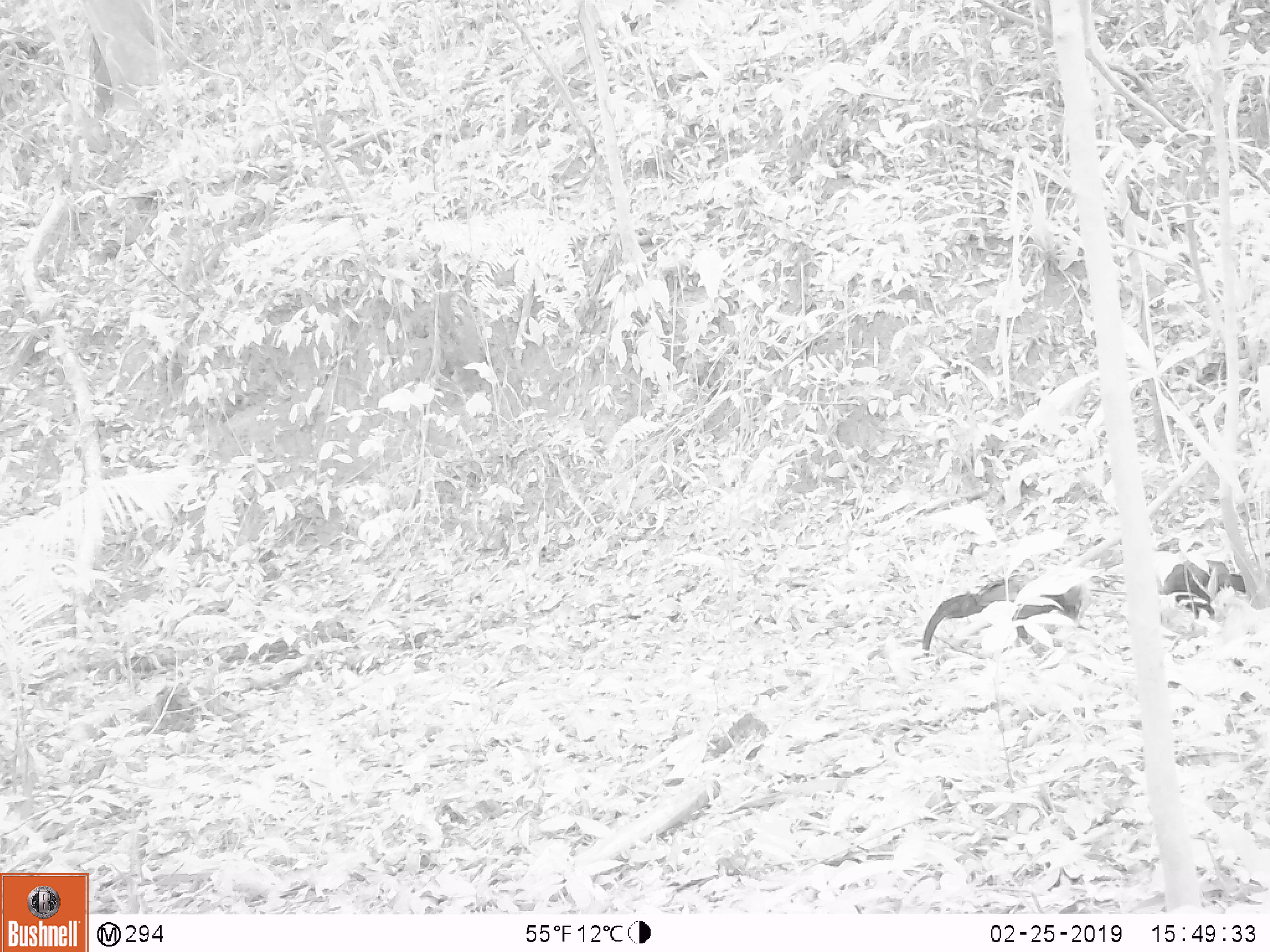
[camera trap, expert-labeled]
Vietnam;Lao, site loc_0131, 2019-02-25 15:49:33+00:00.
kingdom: Animalia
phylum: Chordata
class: Aves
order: Galliformes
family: Phasianidae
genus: Gallus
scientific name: Gallus gallus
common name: red junglefowl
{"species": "red junglefowl (Gallus gallus)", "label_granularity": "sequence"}